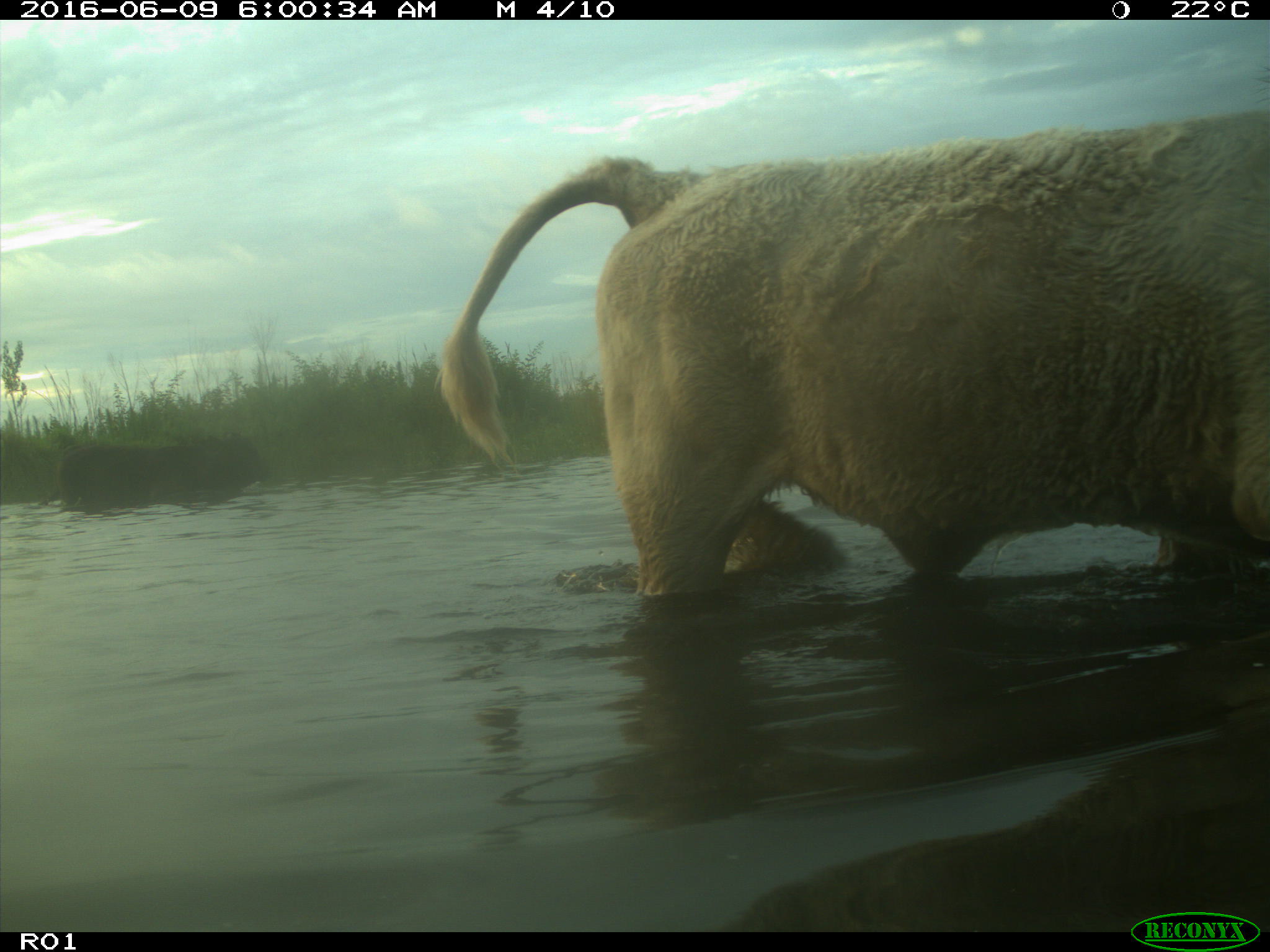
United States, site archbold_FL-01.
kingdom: Animalia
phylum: Chordata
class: Mammalia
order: Artiodactyla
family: Bovidae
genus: Bos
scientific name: Bos taurus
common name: domestic cow